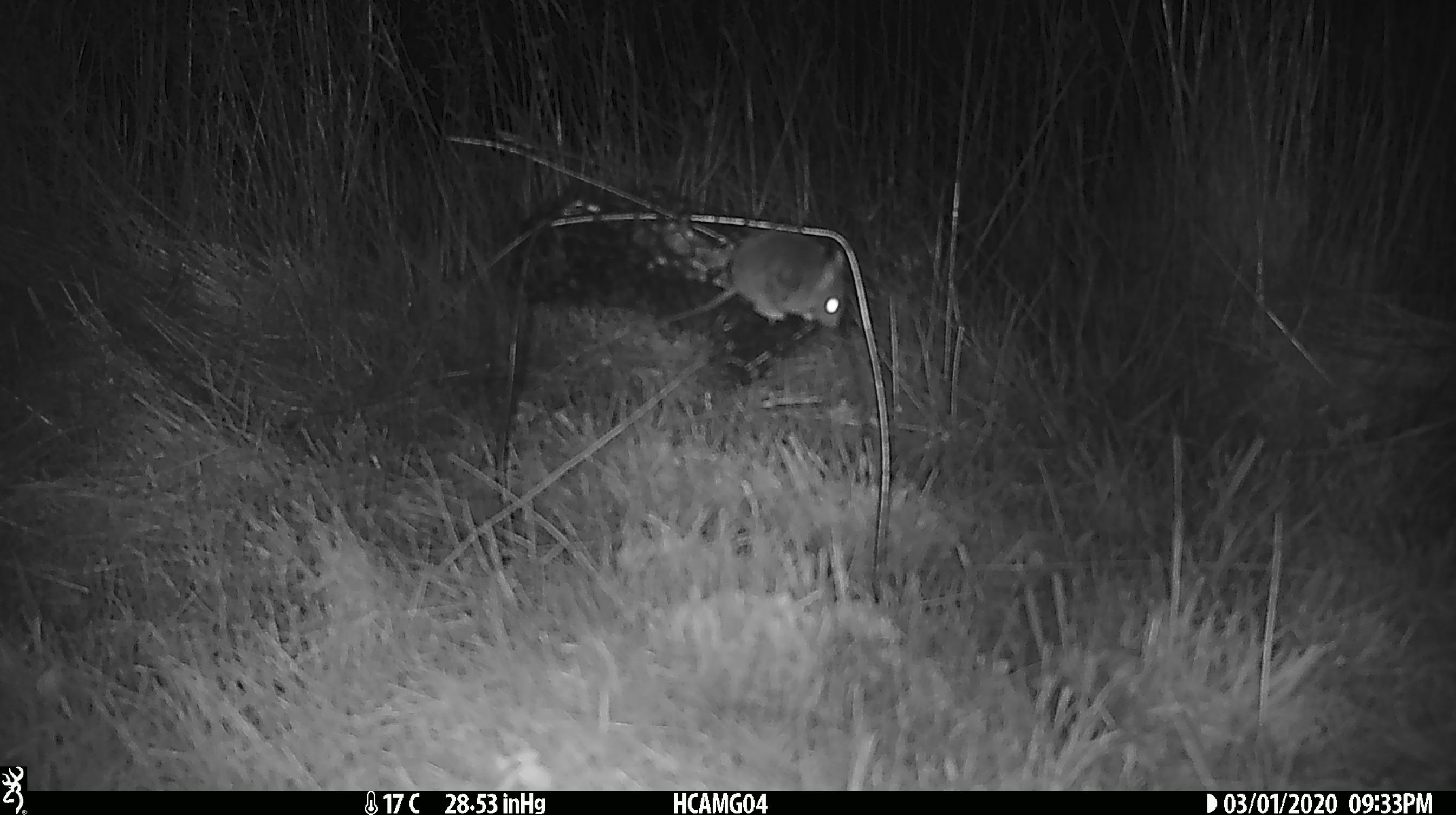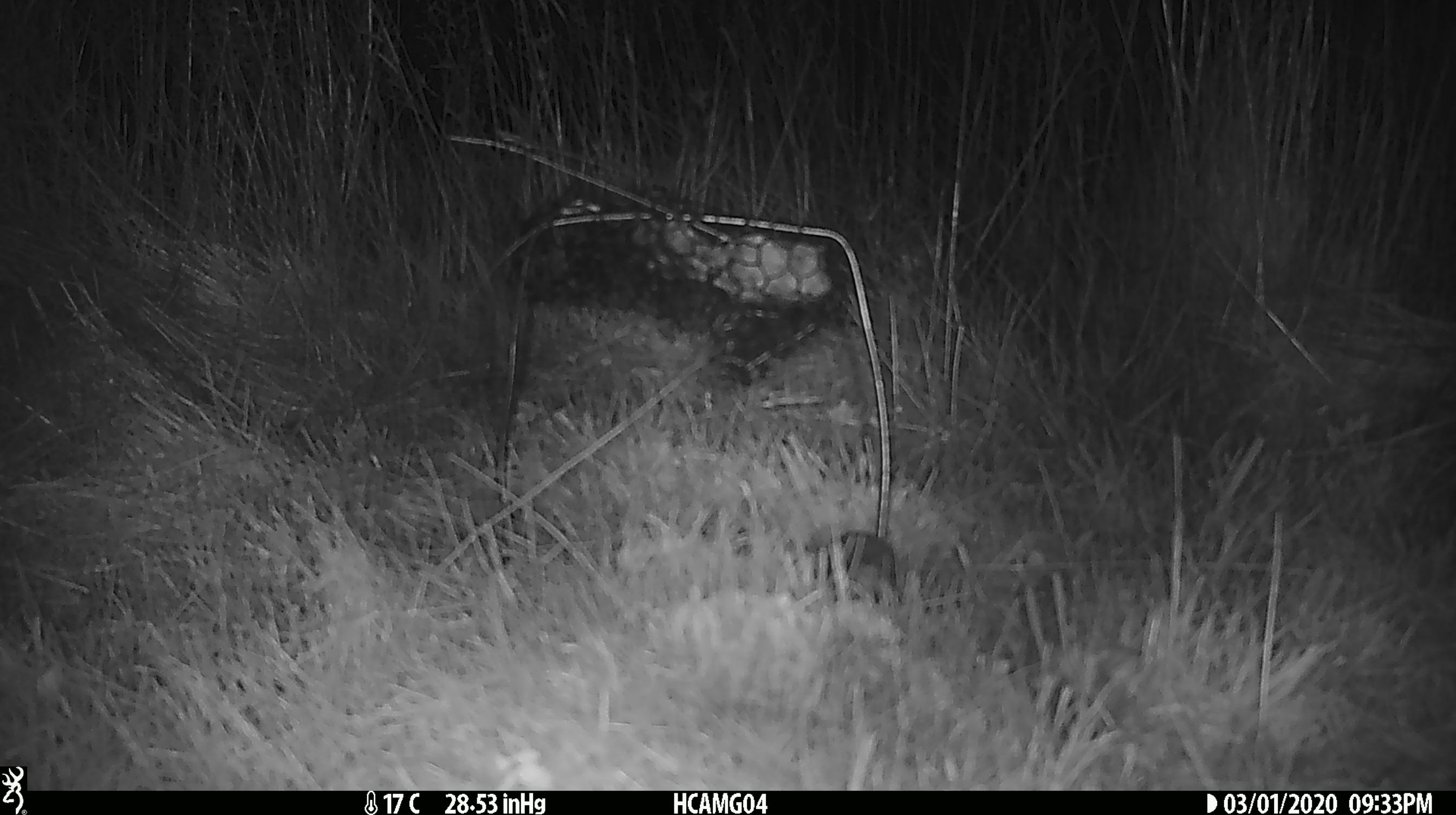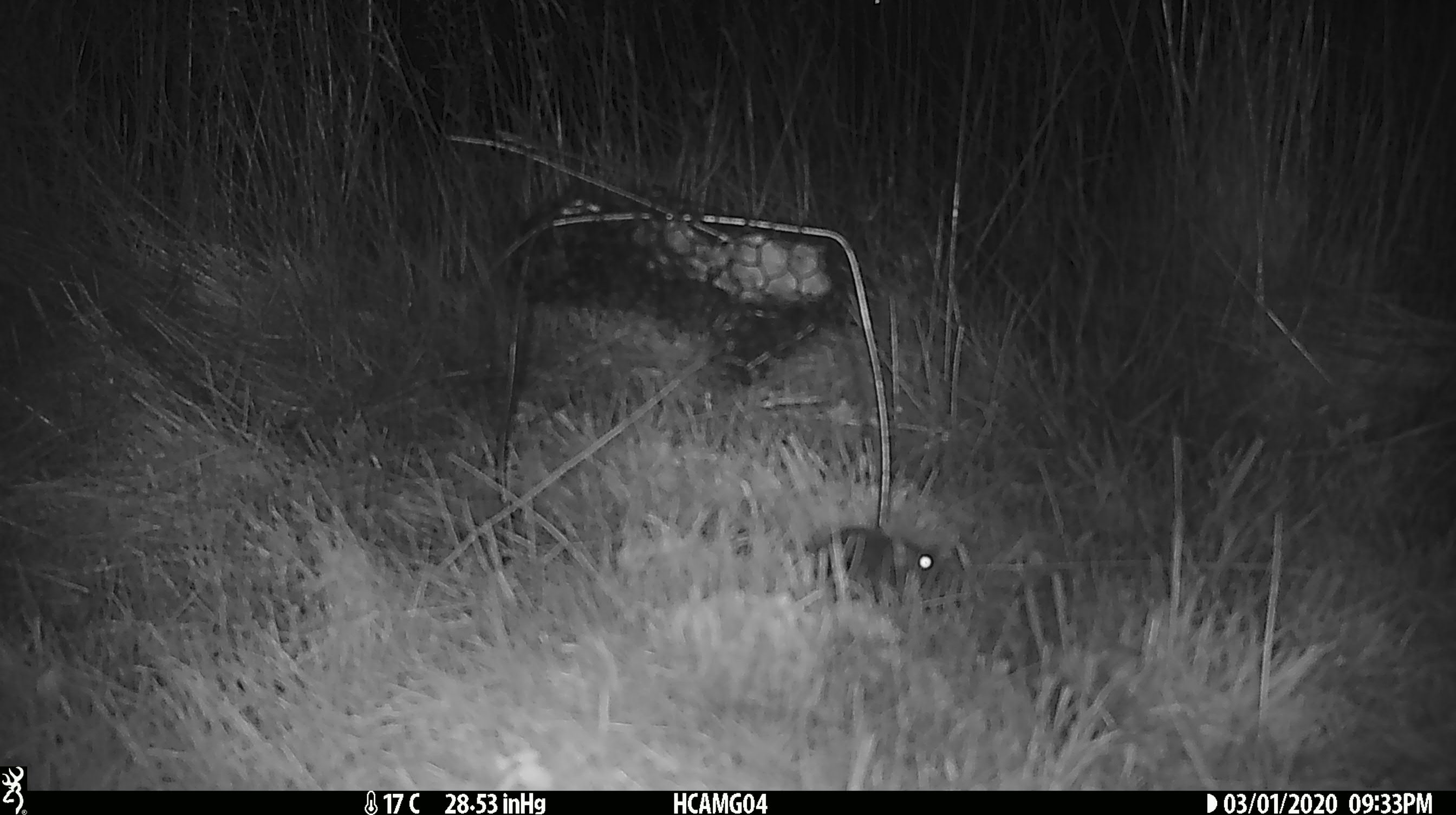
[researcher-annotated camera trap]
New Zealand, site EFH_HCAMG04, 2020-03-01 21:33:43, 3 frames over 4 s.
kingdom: Animalia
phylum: Chordata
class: Mammalia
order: Rodentia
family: Muridae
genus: Mus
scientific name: Mus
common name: mouse